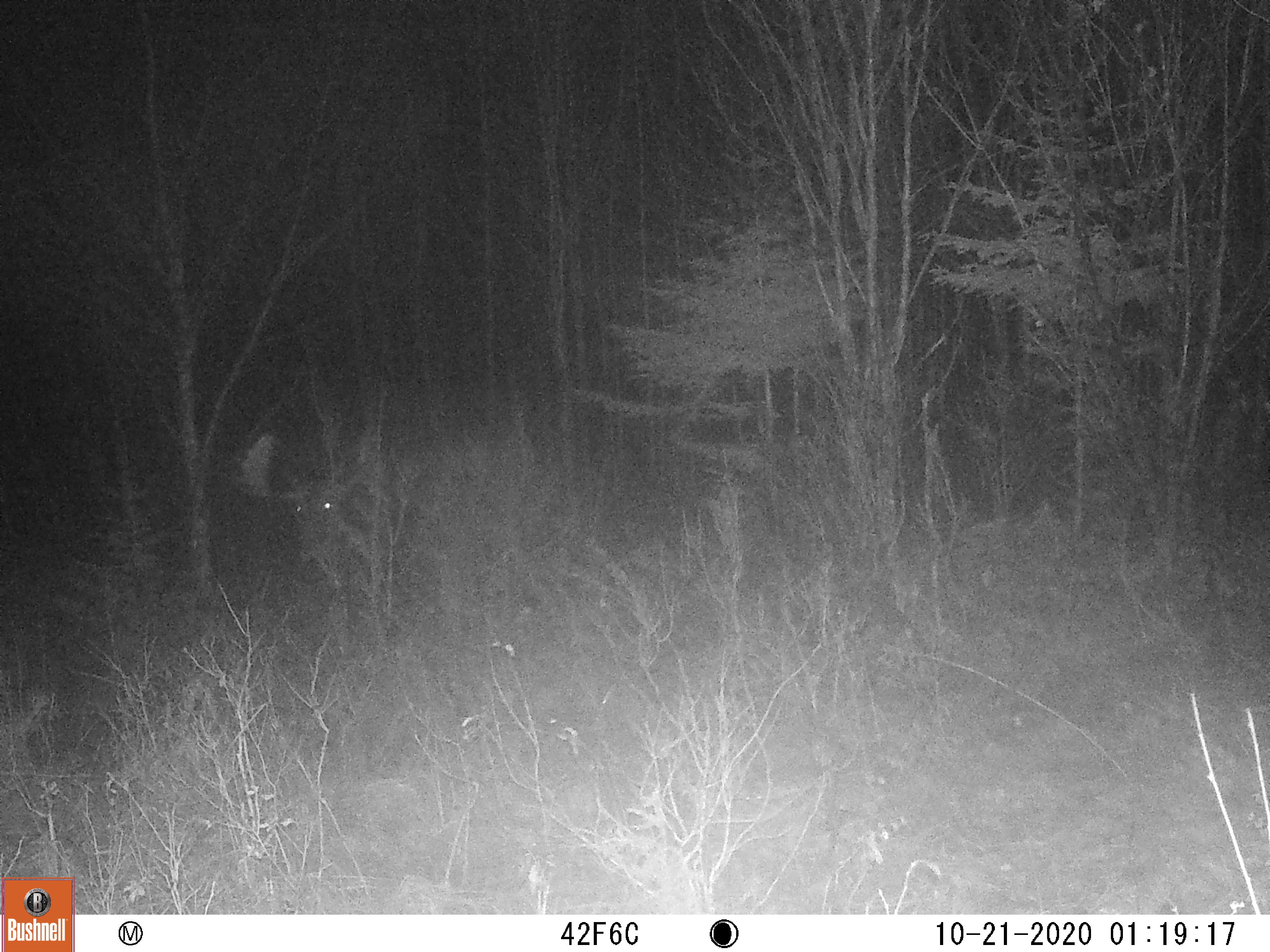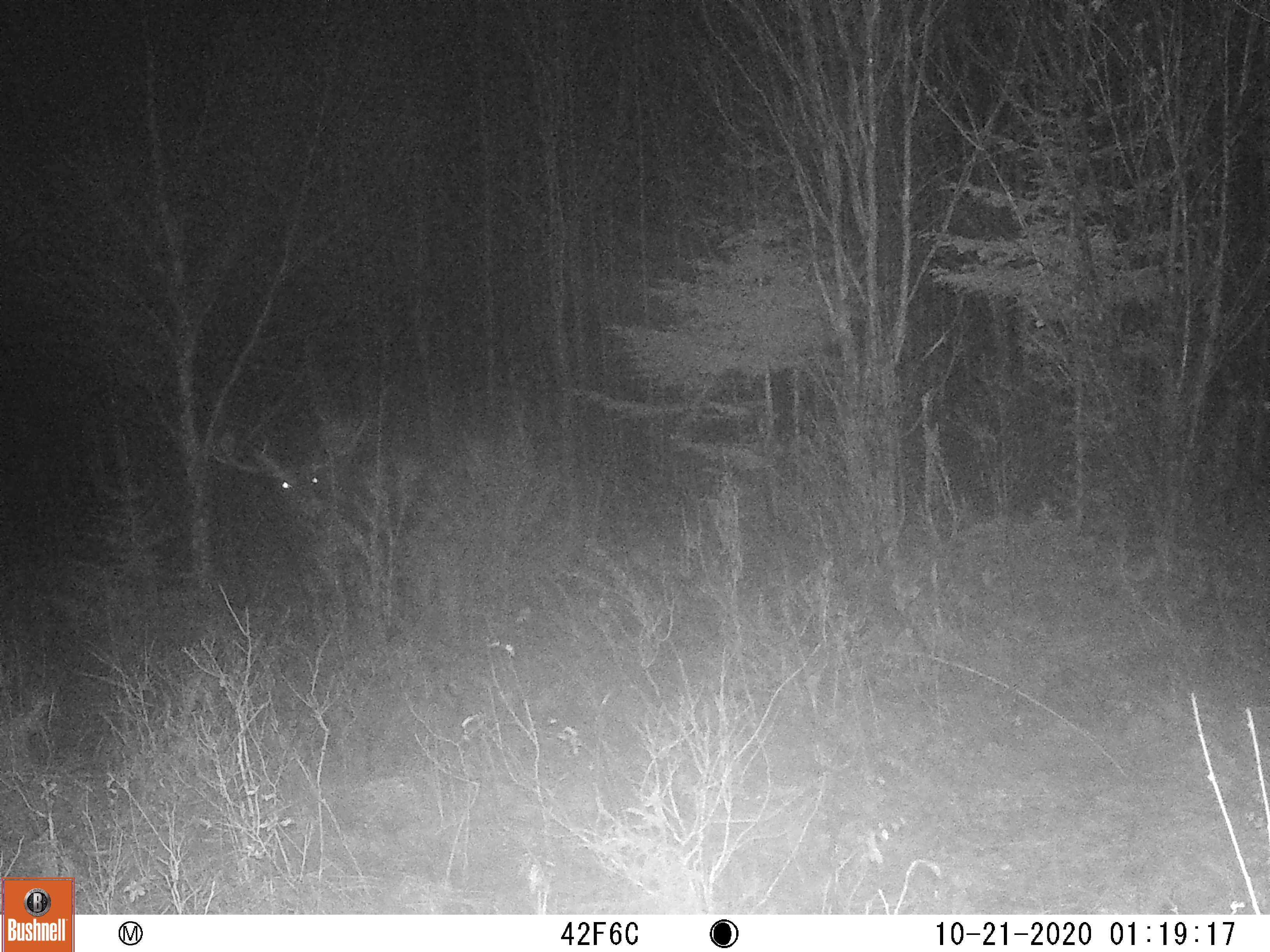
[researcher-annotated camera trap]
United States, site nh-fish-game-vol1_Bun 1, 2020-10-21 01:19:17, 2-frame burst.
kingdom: Animalia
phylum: Chordata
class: Mammalia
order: Artiodactyla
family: Cervidae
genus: Alces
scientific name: Alces alces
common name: moose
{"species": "moose (Alces alces)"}